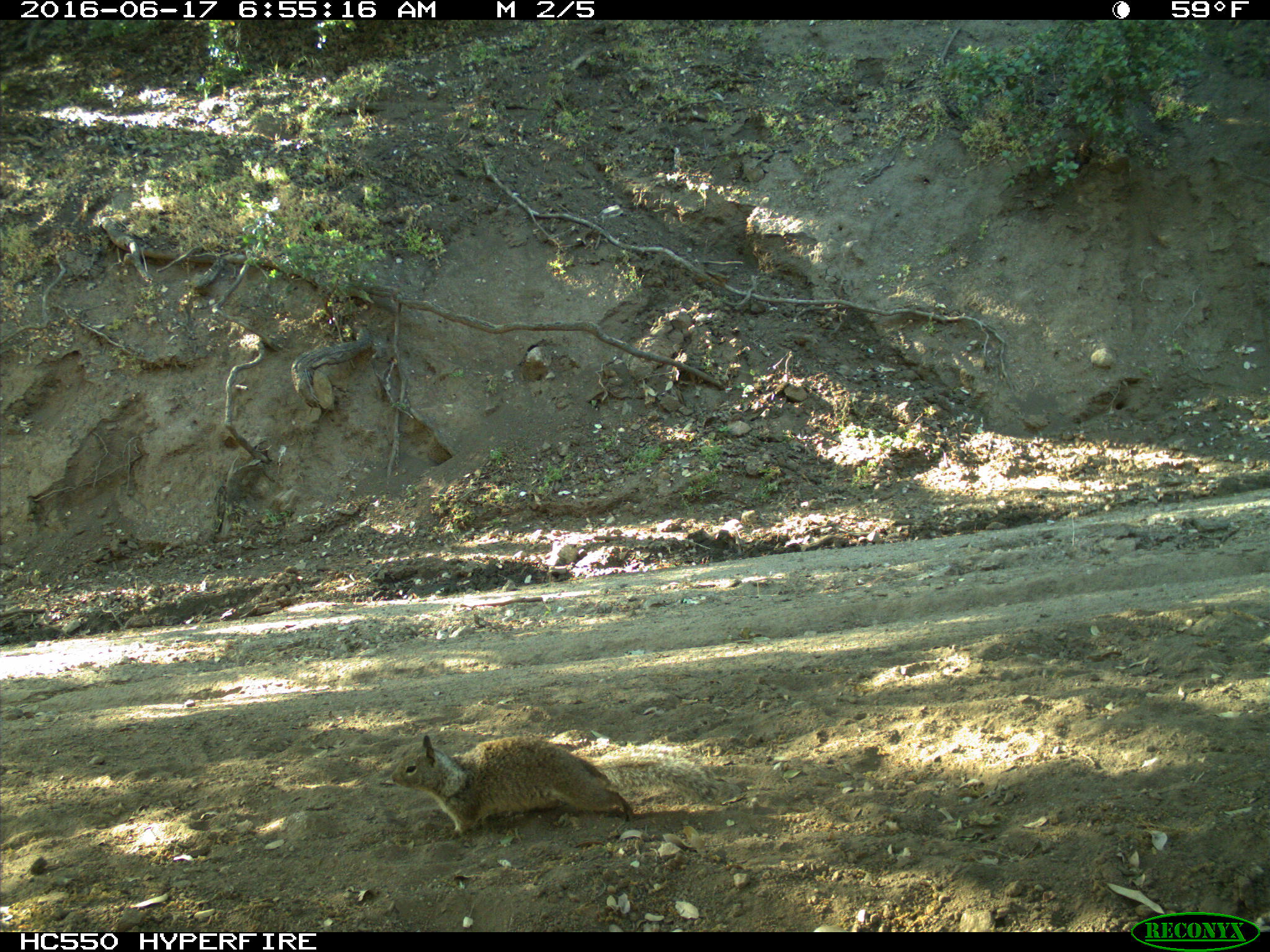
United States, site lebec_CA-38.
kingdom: Animalia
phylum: Chordata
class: Mammalia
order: Rodentia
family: Sciuridae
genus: Otospermophilus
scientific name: Otospermophilus beecheyi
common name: california ground squirrel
Otospermophilus beecheyi (california ground squirrel).